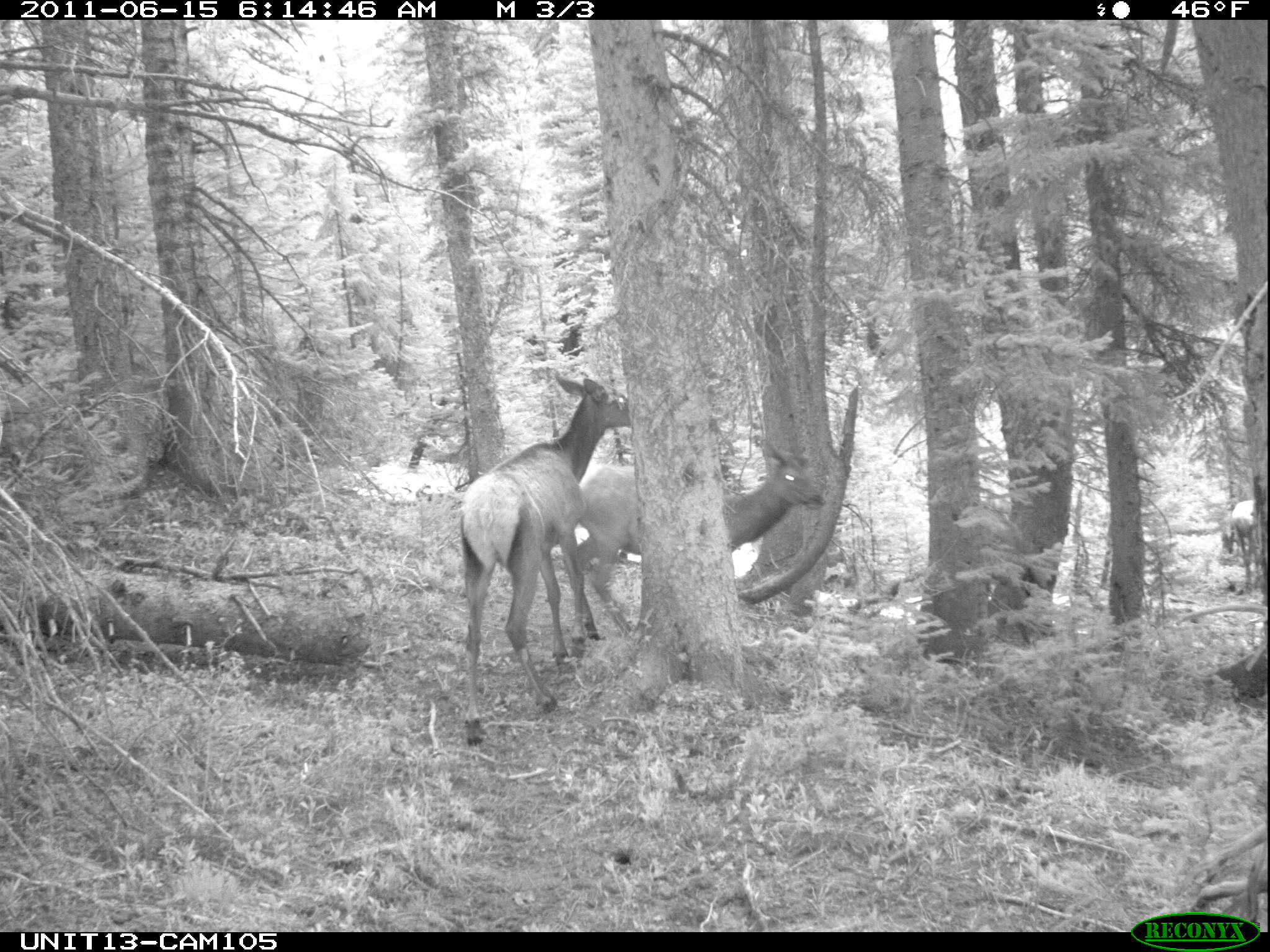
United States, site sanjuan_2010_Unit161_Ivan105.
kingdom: Animalia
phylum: Chordata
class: Mammalia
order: Artiodactyla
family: Cervidae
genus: Cervus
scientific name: Cervus elaphus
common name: red deer